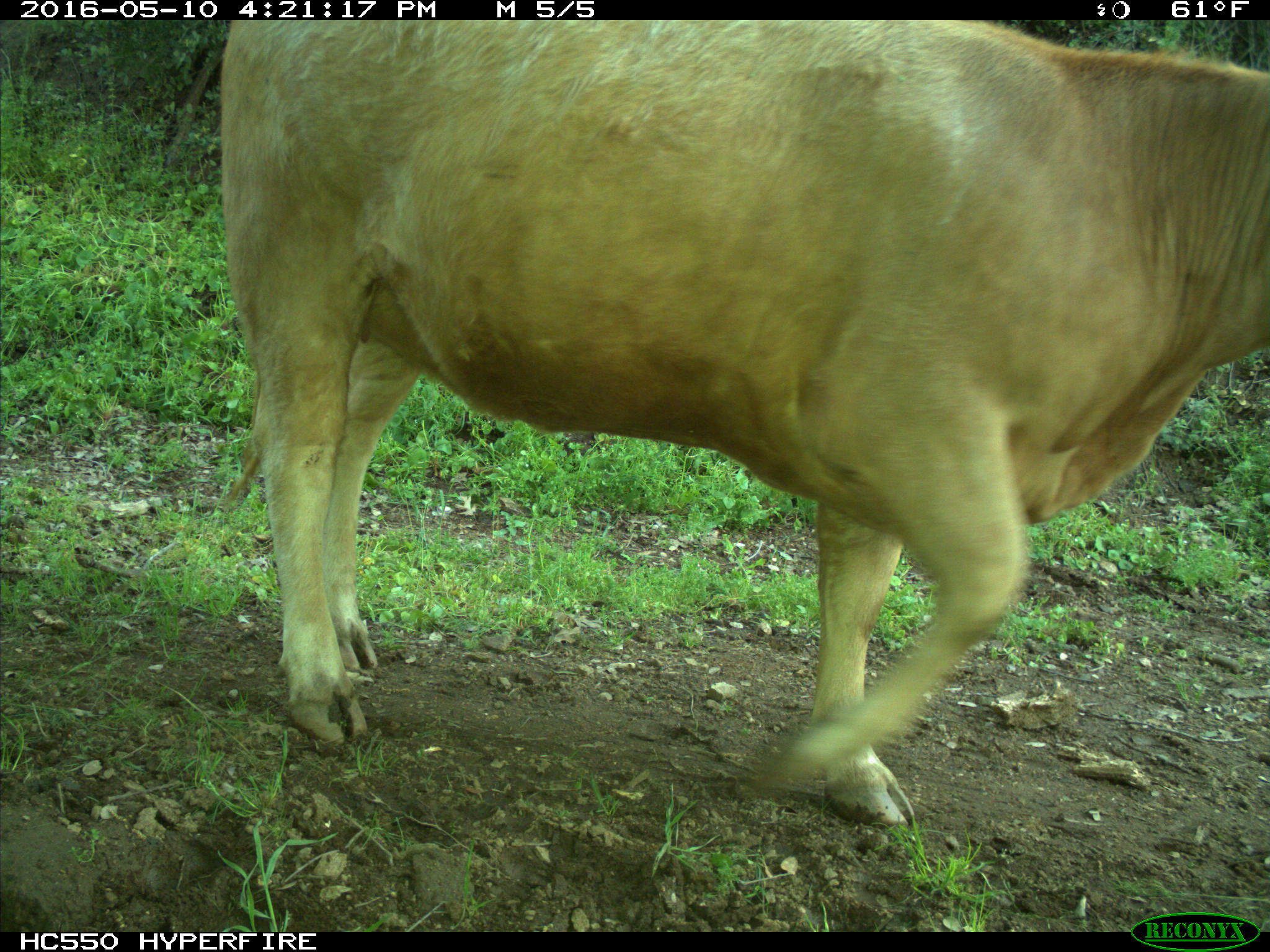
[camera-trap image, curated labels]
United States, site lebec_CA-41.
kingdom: Animalia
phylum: Chordata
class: Mammalia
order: Artiodactyla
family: Bovidae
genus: Bos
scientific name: Bos taurus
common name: domestic cow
Bos taurus (domestic cow).